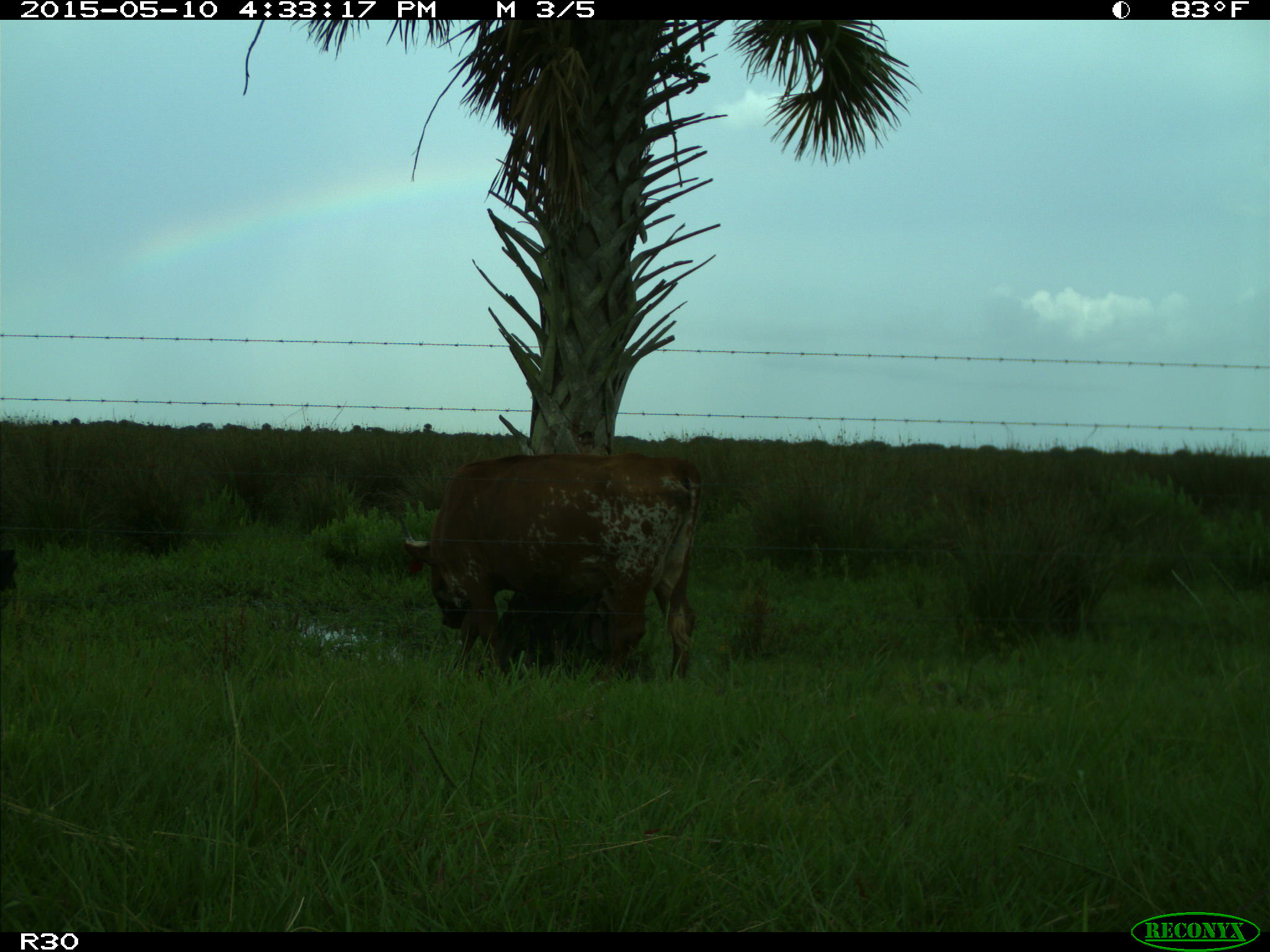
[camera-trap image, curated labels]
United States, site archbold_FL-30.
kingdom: Animalia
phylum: Chordata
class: Mammalia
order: Artiodactyla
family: Bovidae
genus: Bos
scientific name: Bos taurus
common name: domestic cow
Bos taurus (domestic cow).